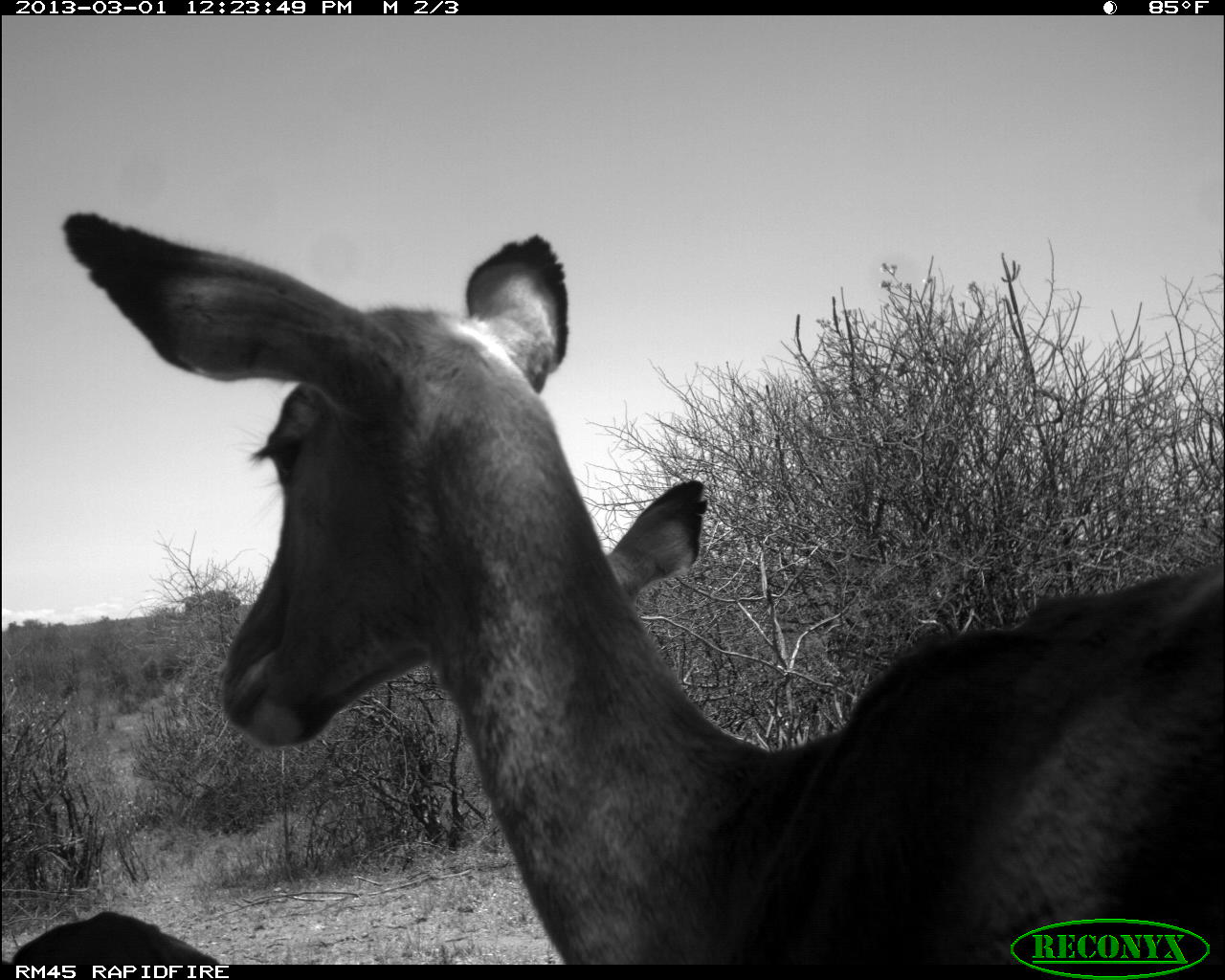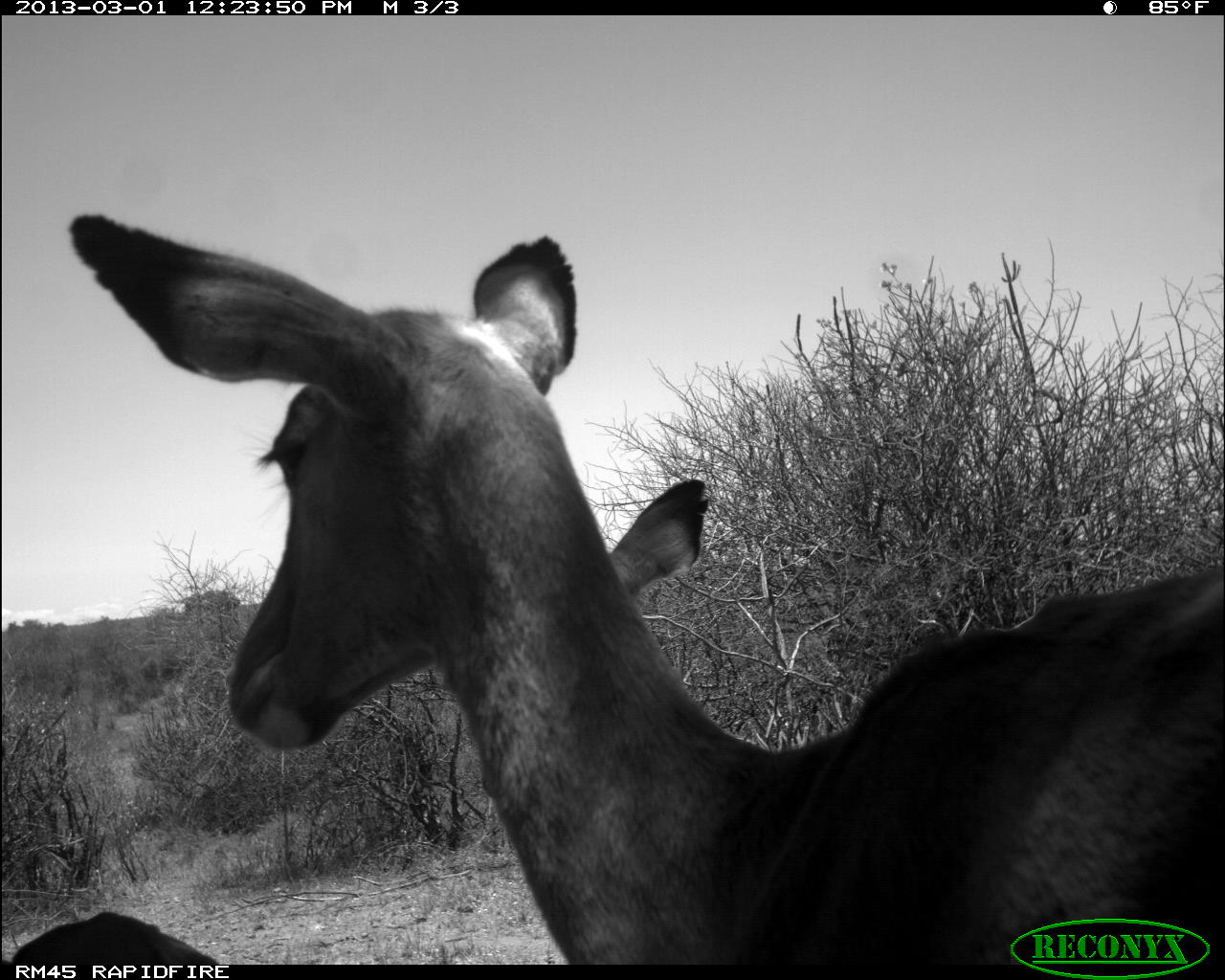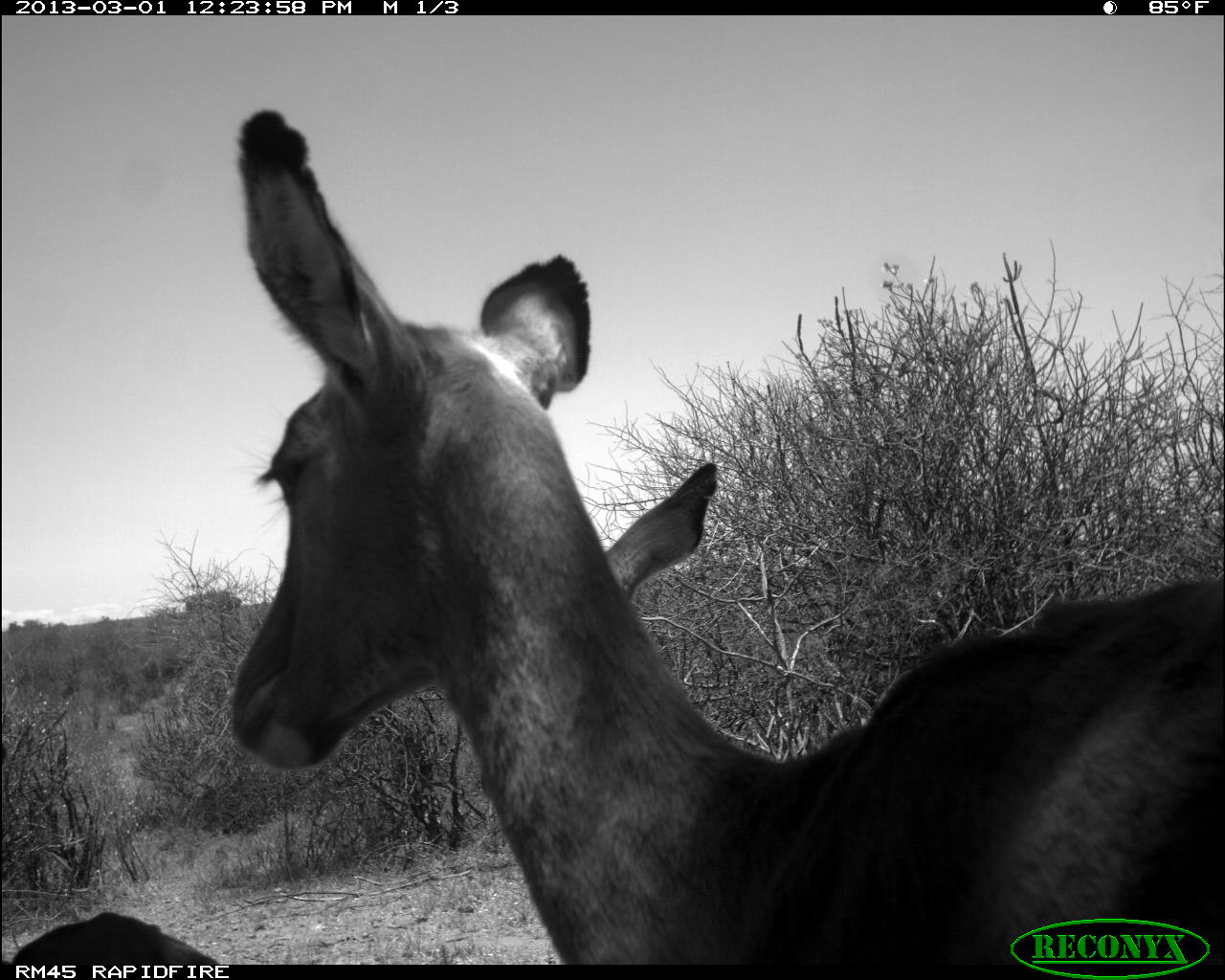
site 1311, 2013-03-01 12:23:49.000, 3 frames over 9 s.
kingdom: Animalia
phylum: Chordata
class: Mammalia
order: Artiodactyla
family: Bovidae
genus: Aepyceros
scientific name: Aepyceros melampus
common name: impala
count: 3